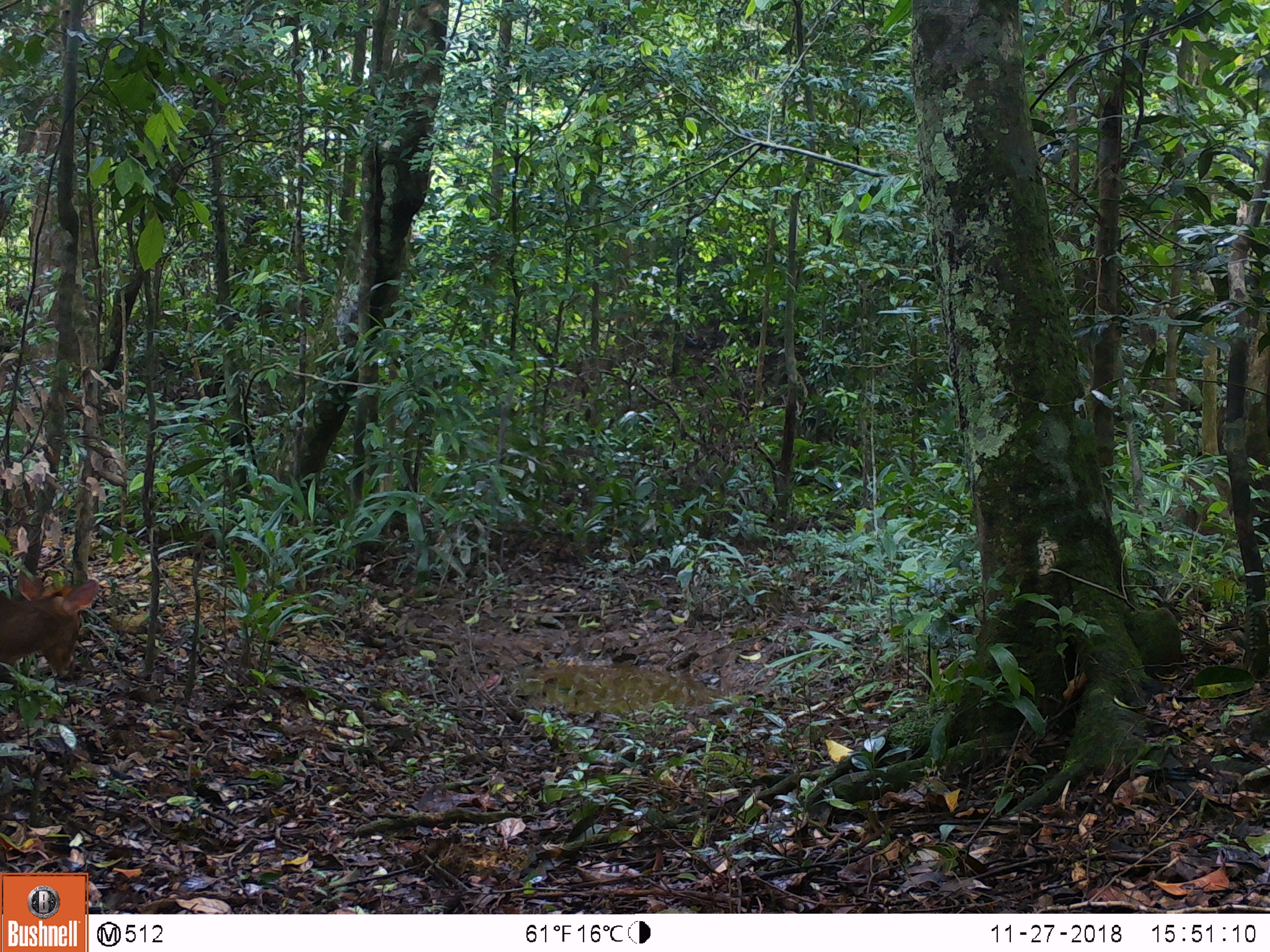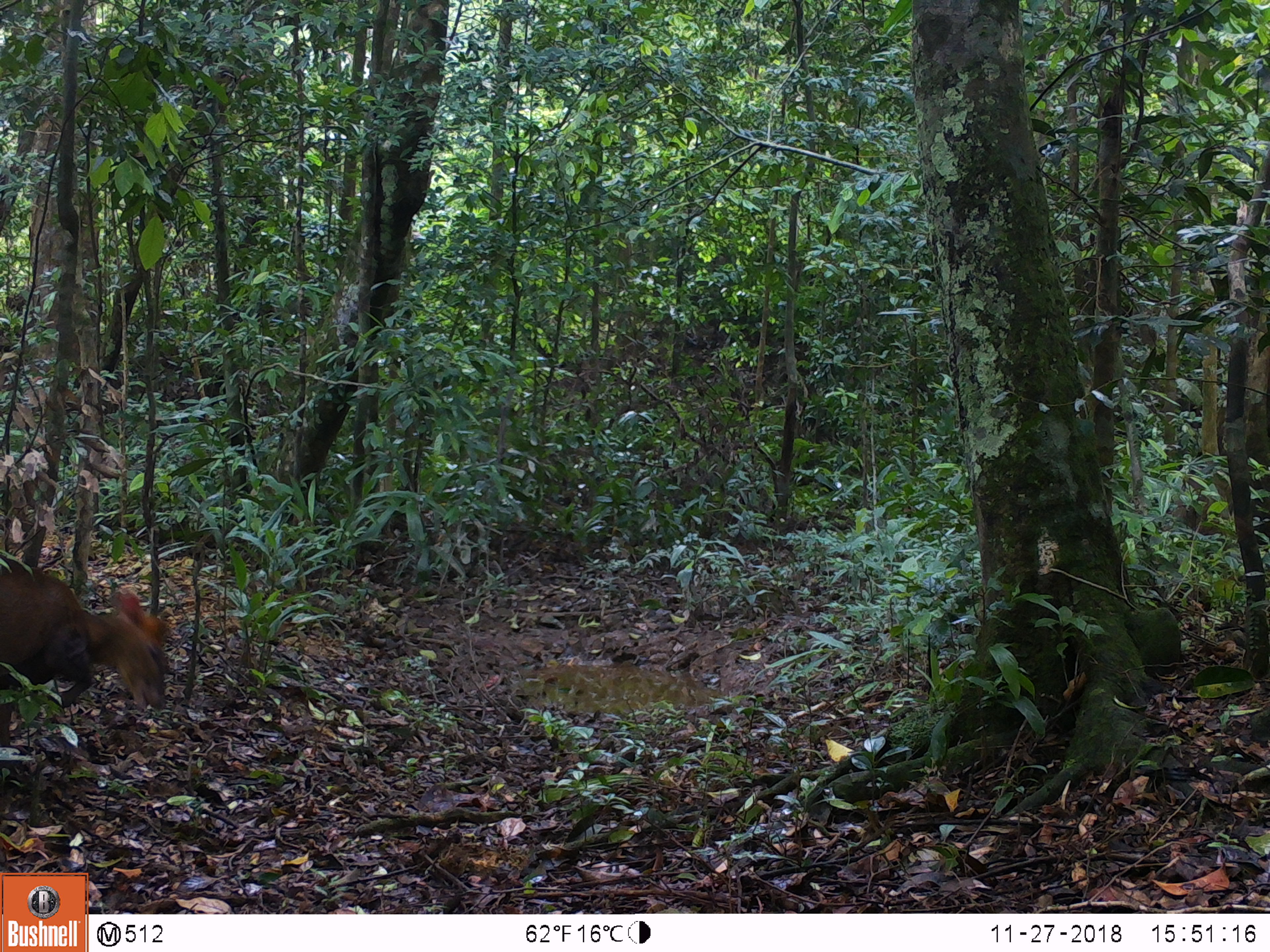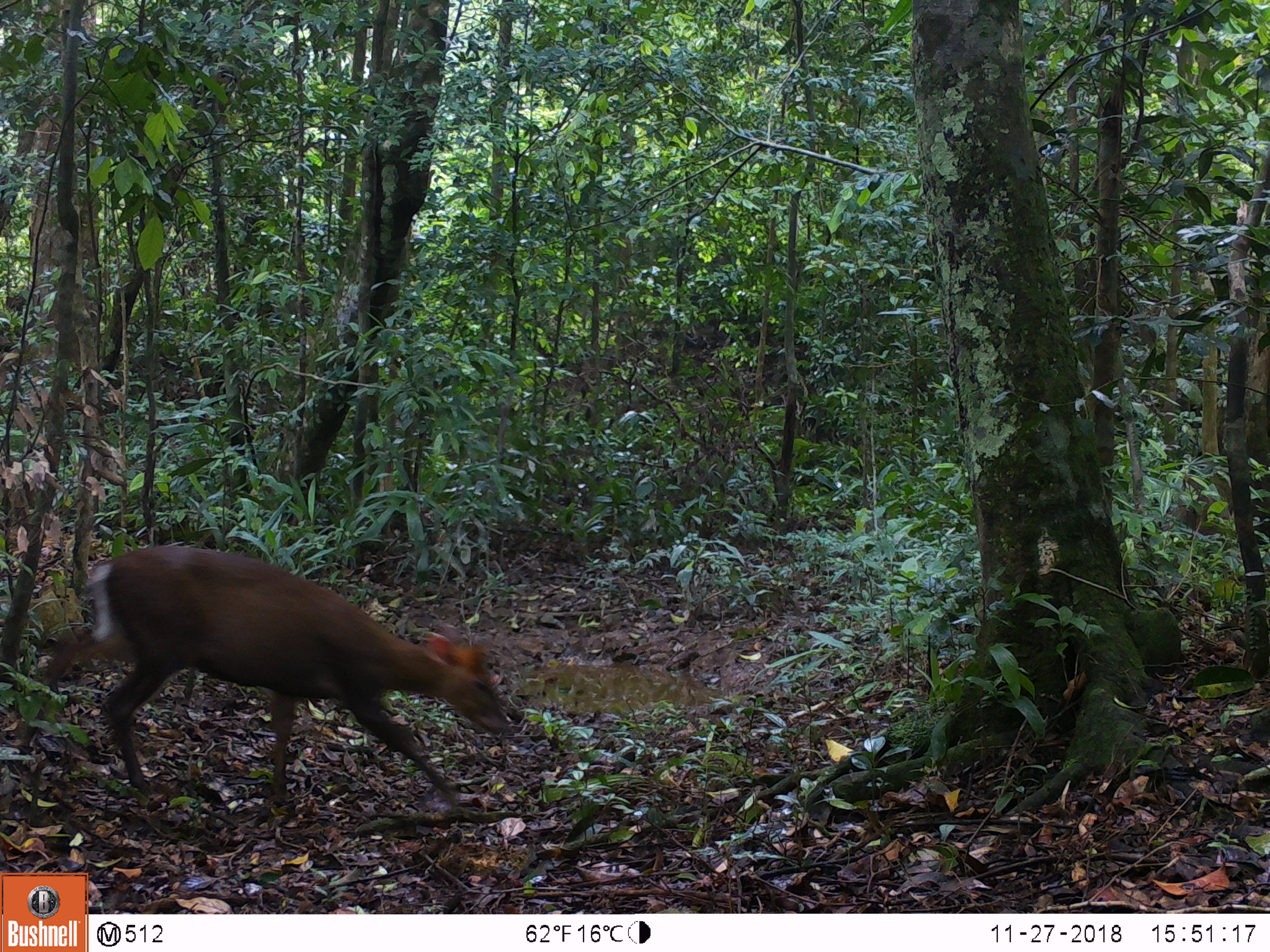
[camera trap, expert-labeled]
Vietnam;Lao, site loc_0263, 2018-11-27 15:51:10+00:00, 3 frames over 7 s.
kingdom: Animalia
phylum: Chordata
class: Mammalia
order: Artiodactyla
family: Cervidae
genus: Muntiacus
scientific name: Muntiacus rooseveltorum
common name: roosevelt's muntjac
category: roosevelts muntjac group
Roosevelts muntjac group (roosevelt's muntjac) (Muntiacus rooseveltorum). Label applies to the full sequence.